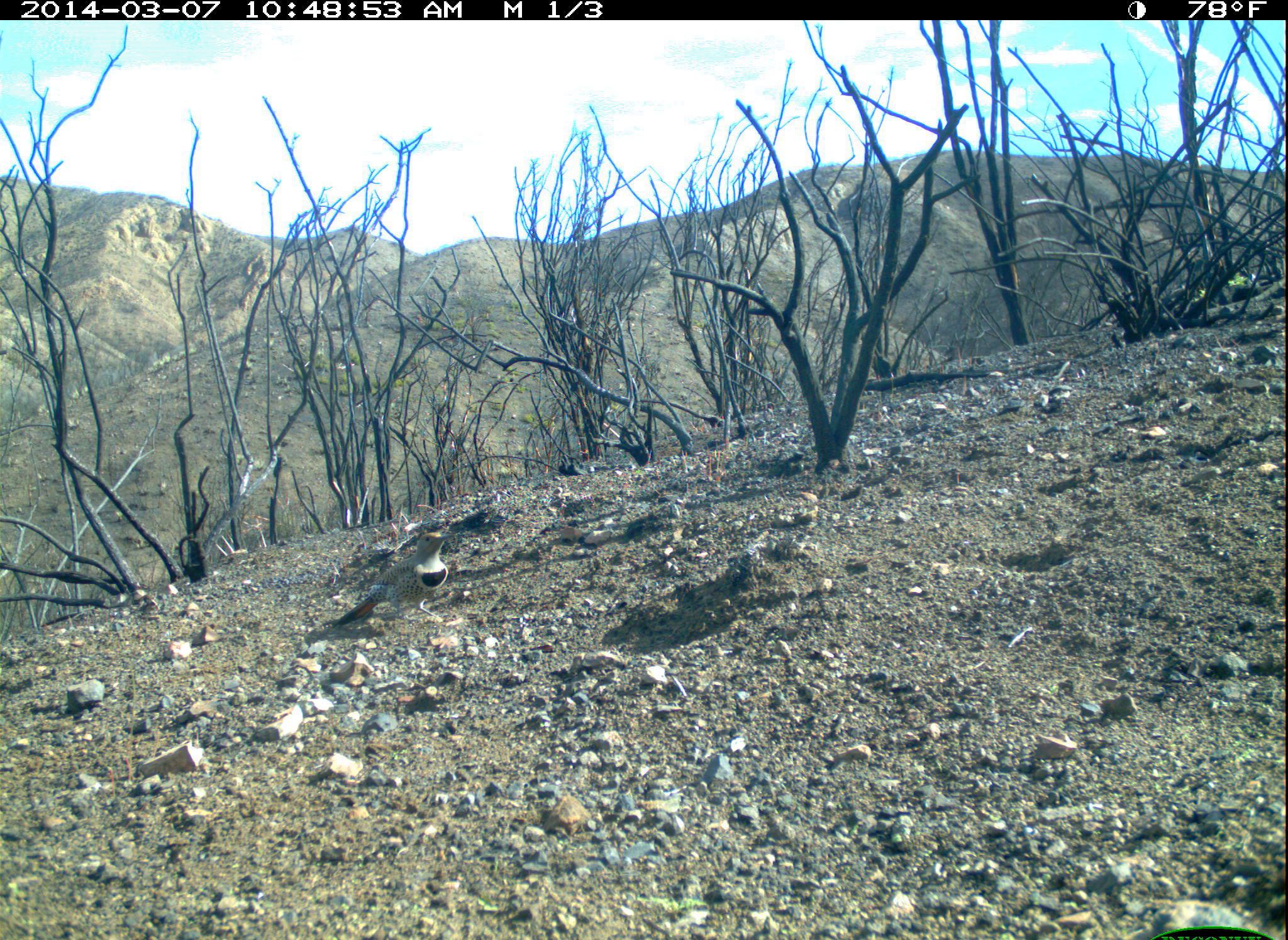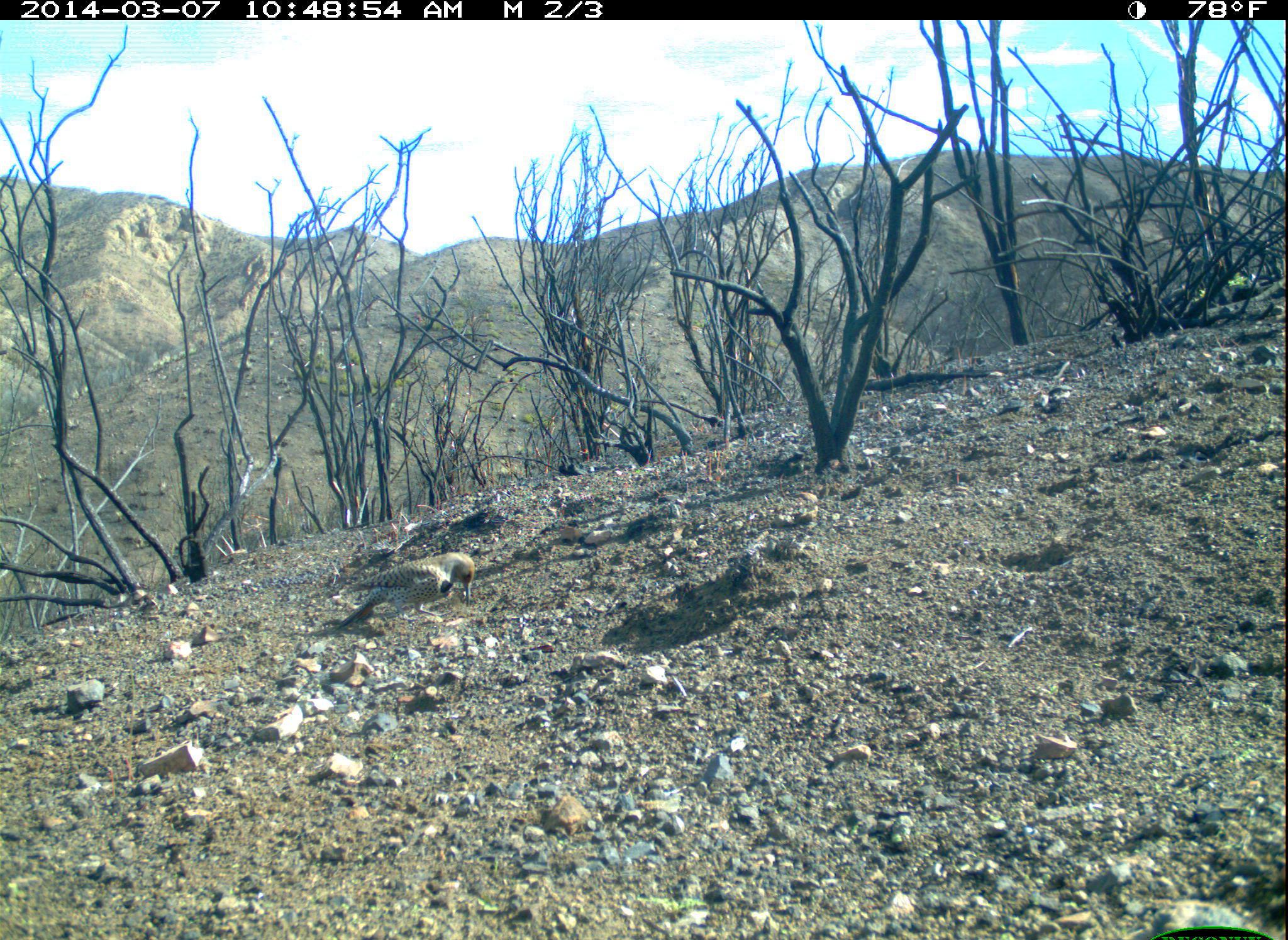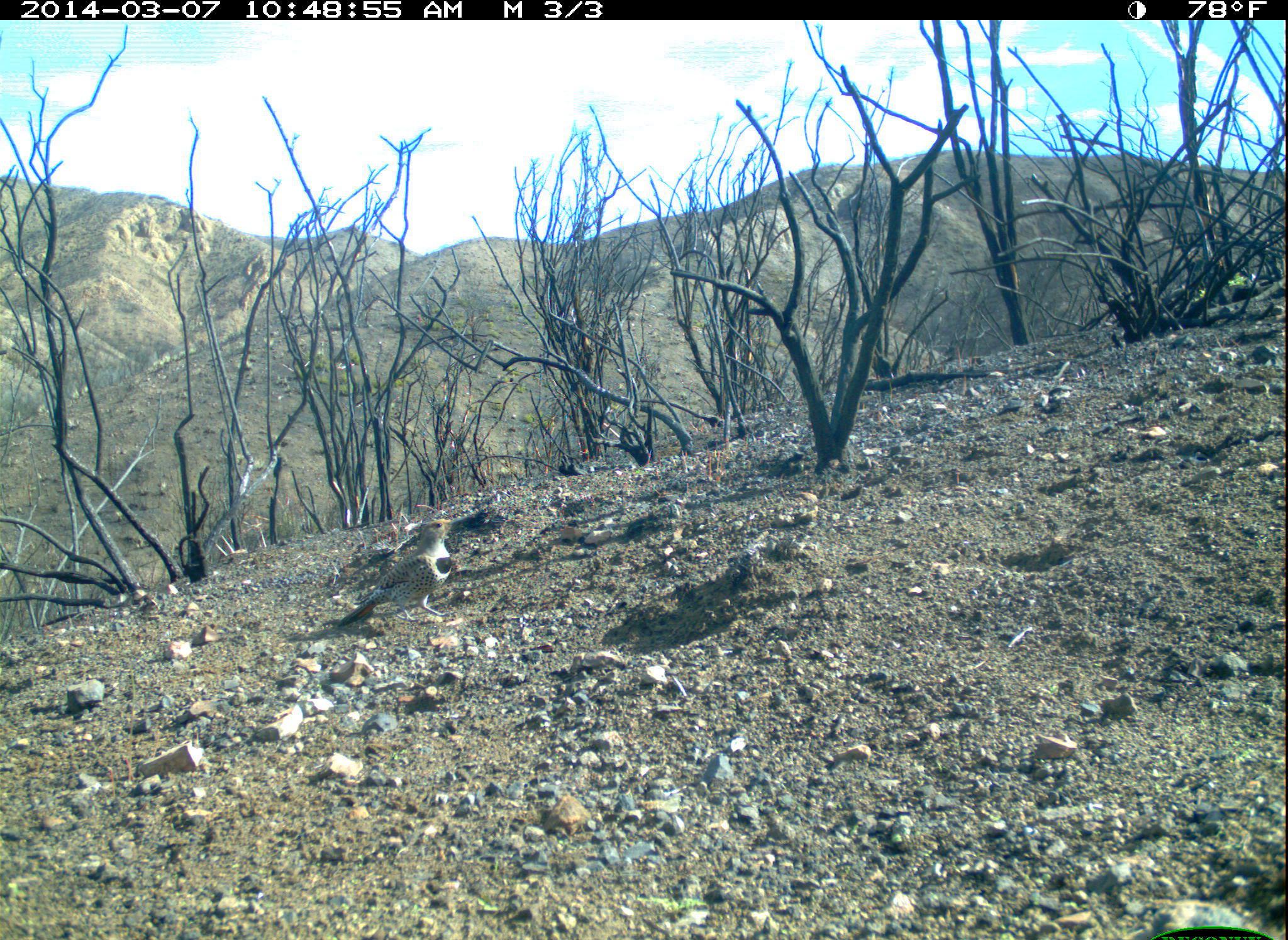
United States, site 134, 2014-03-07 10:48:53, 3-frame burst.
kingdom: Animalia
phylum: Chordata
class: Aves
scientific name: Aves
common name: bird